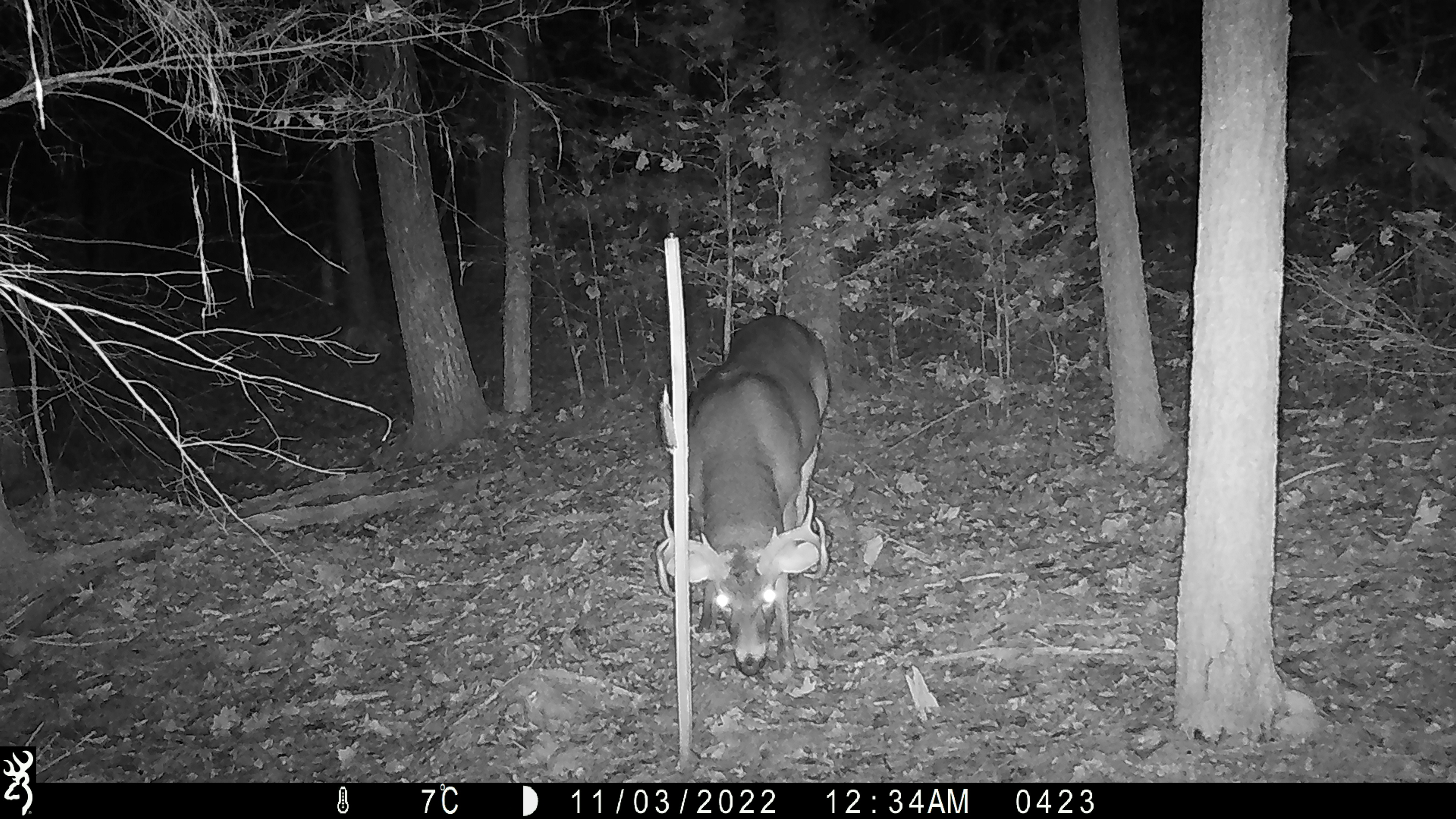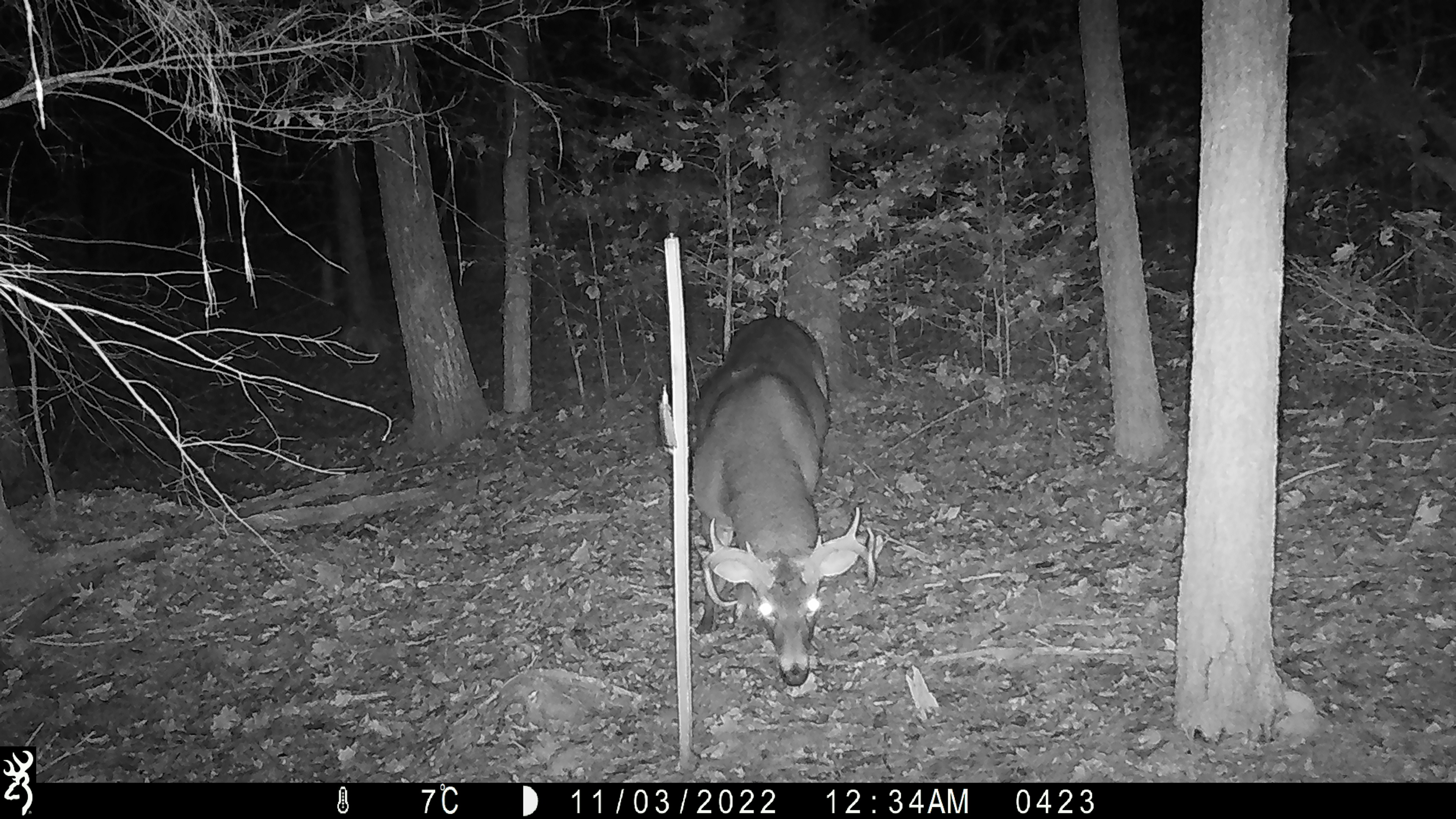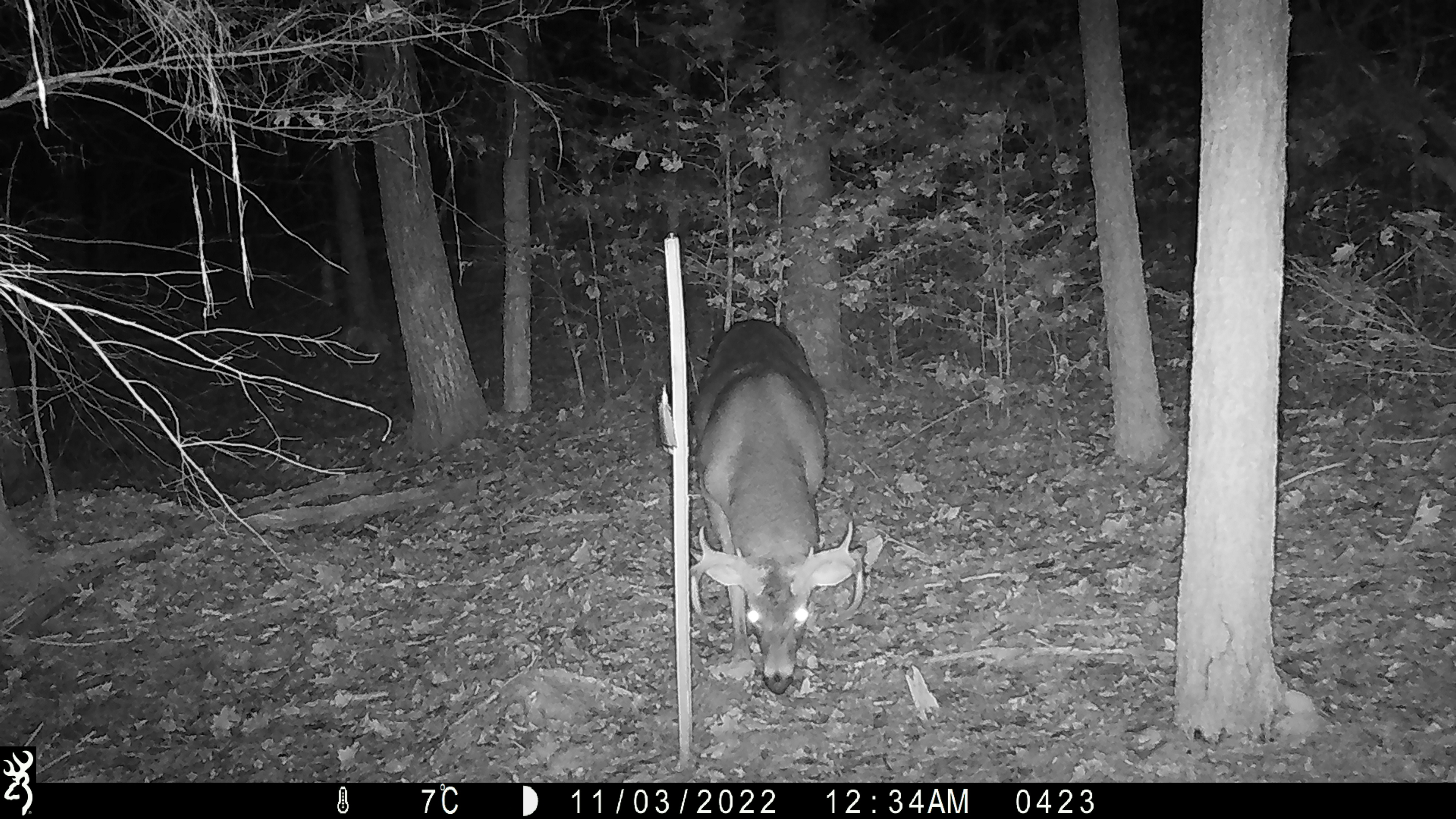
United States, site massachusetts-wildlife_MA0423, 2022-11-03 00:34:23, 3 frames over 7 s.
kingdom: Animalia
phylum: Chordata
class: Mammalia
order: Artiodactyla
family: Cervidae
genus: Odocoileus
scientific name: Odocoileus virginianus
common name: white-tailed deer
White-tailed deer (Odocoileus virginianus).